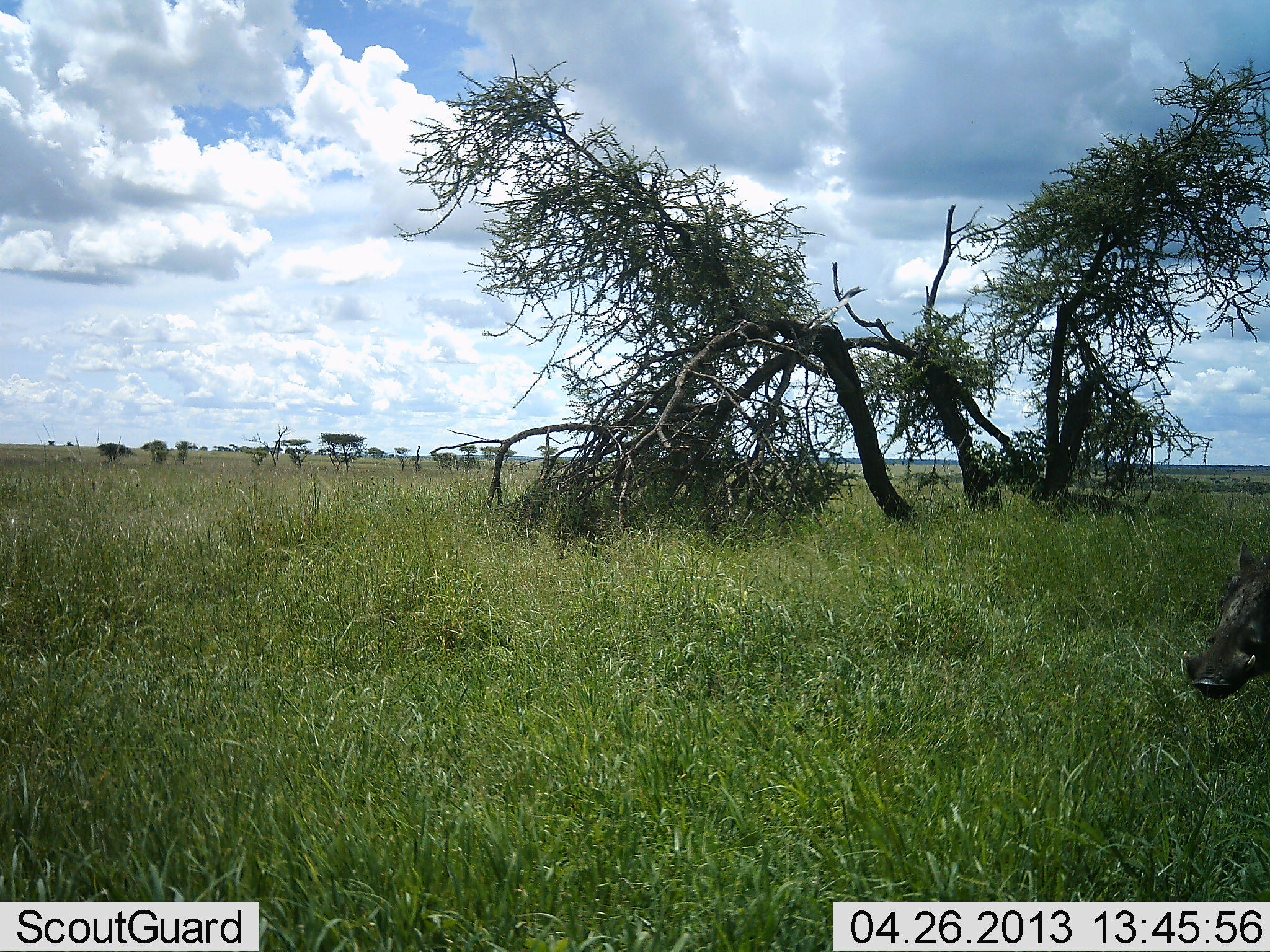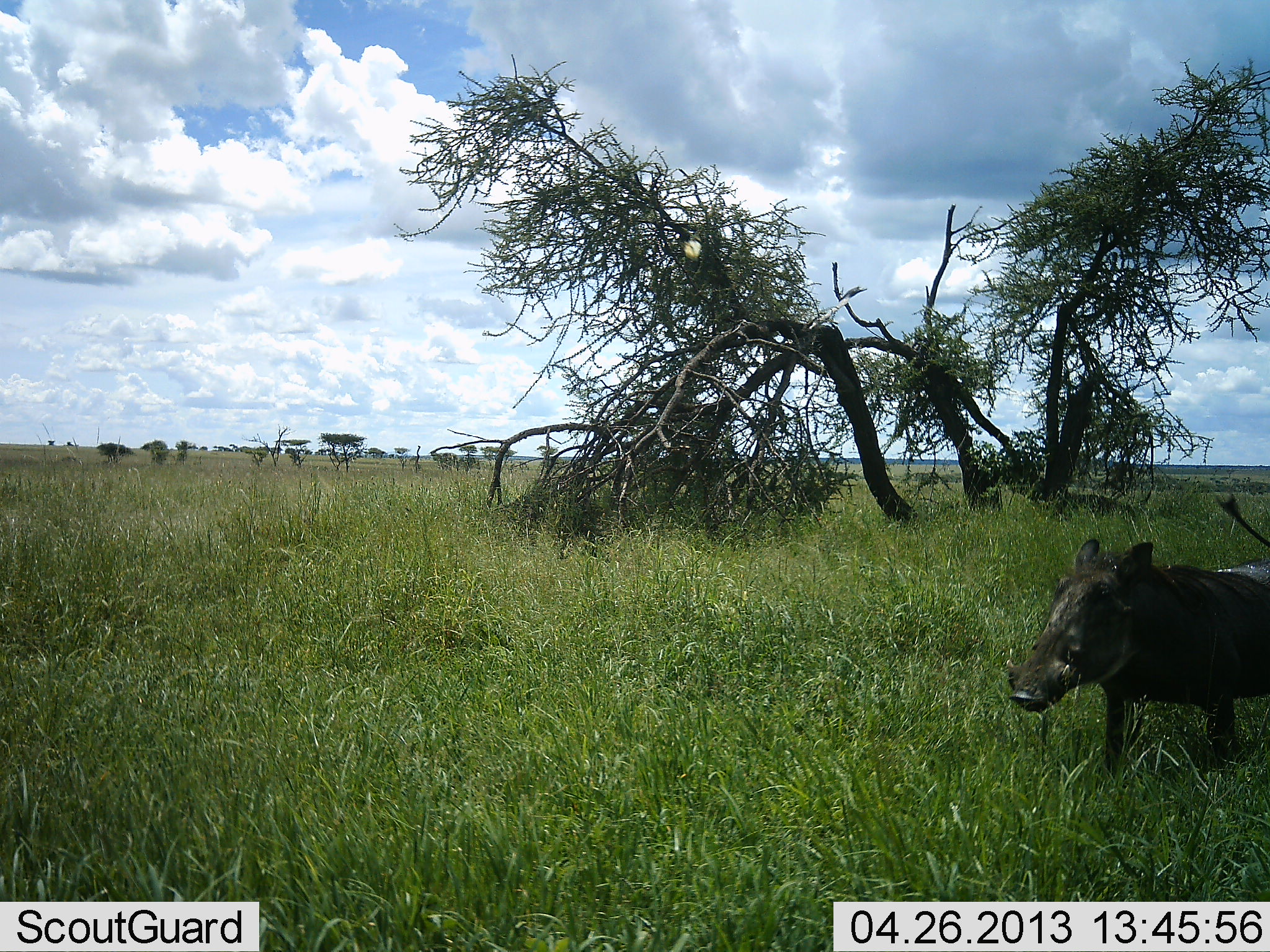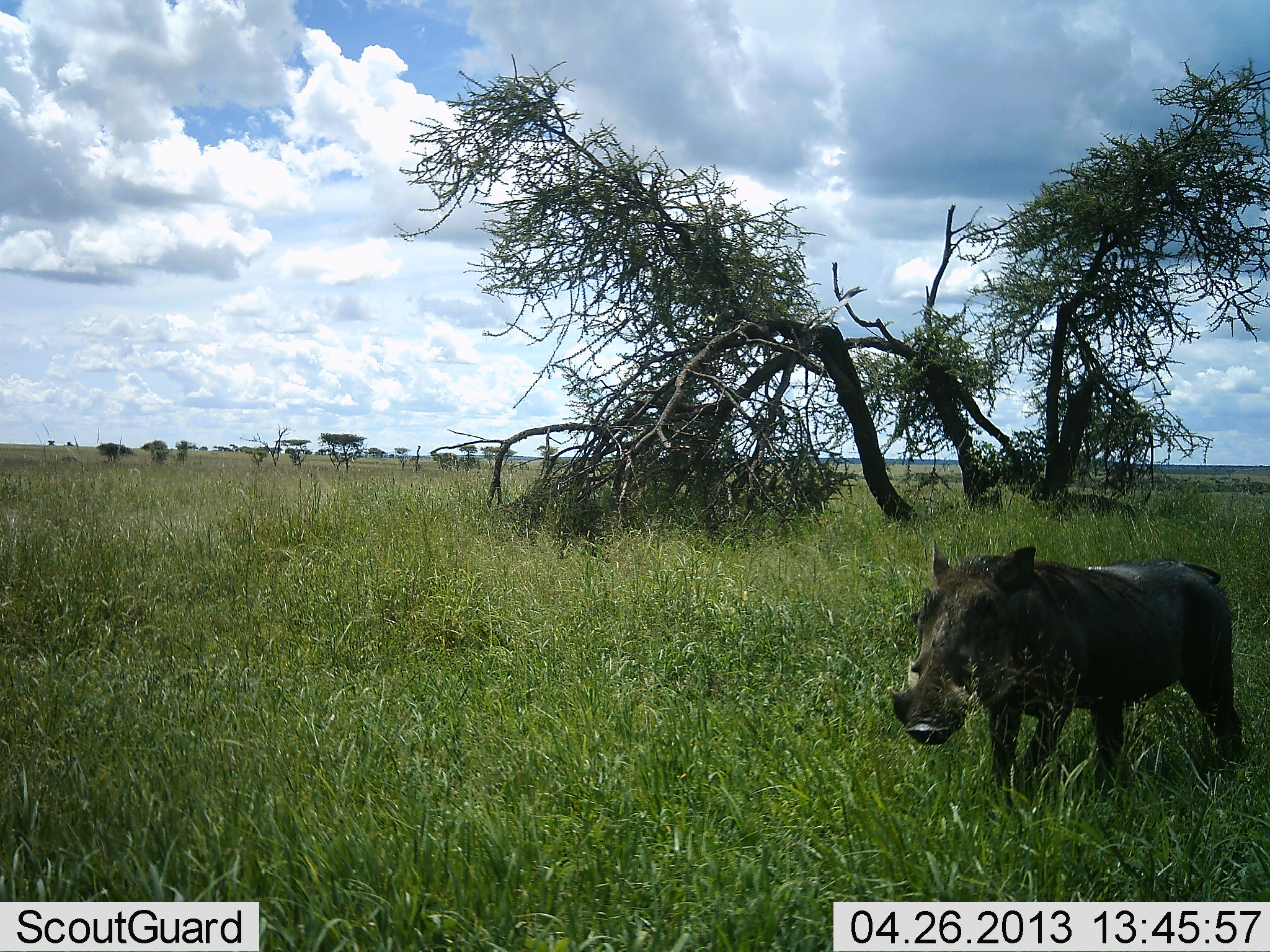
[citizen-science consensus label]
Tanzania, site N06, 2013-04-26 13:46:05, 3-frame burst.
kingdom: Animalia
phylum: Chordata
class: Mammalia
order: Artiodactyla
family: Suidae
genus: Phacochoerus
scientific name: Phacochoerus africanus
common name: warthog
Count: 1.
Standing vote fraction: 16%.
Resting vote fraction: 0%.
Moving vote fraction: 90%.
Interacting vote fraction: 0%.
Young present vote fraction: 0%.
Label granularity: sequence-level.